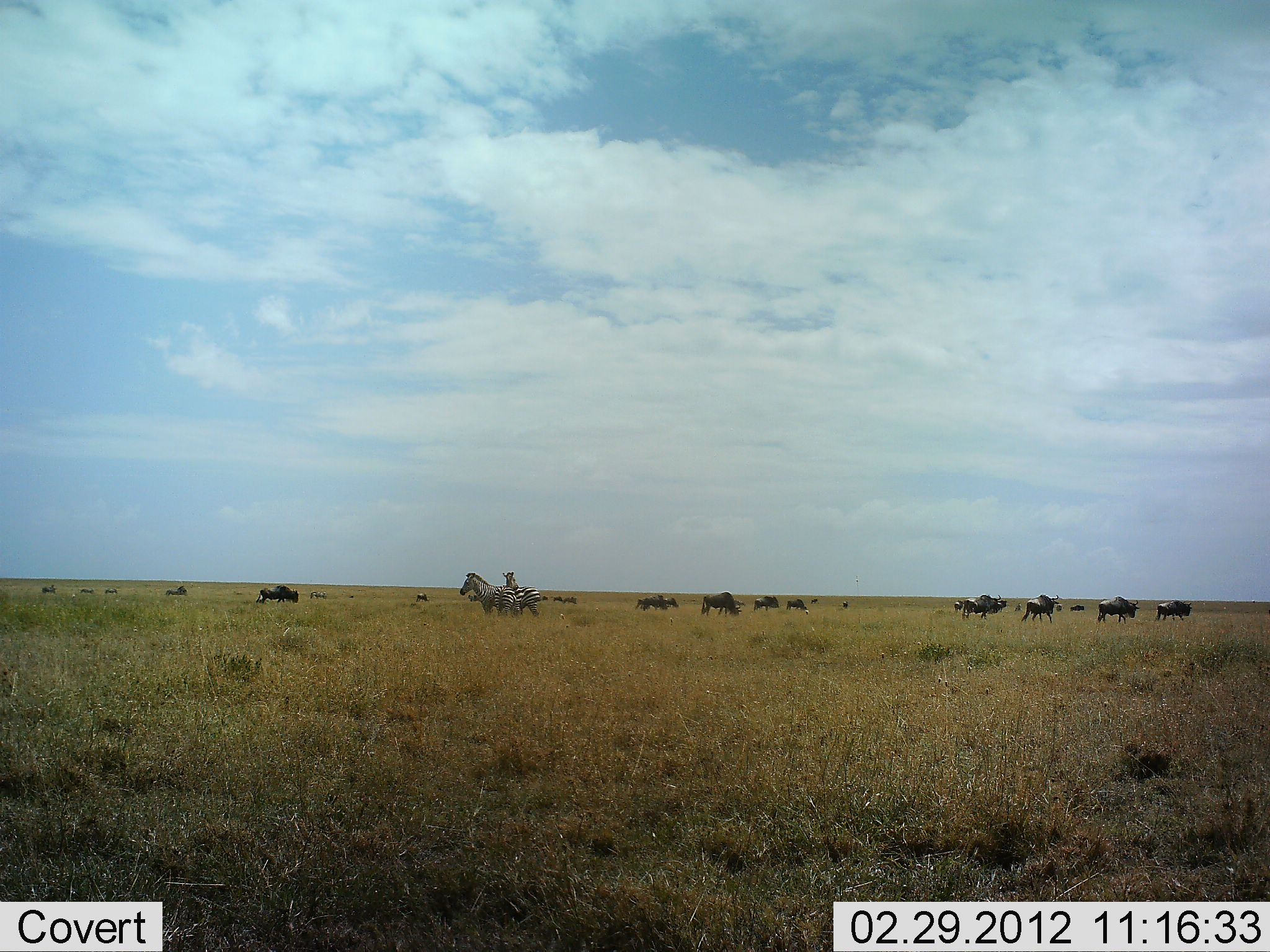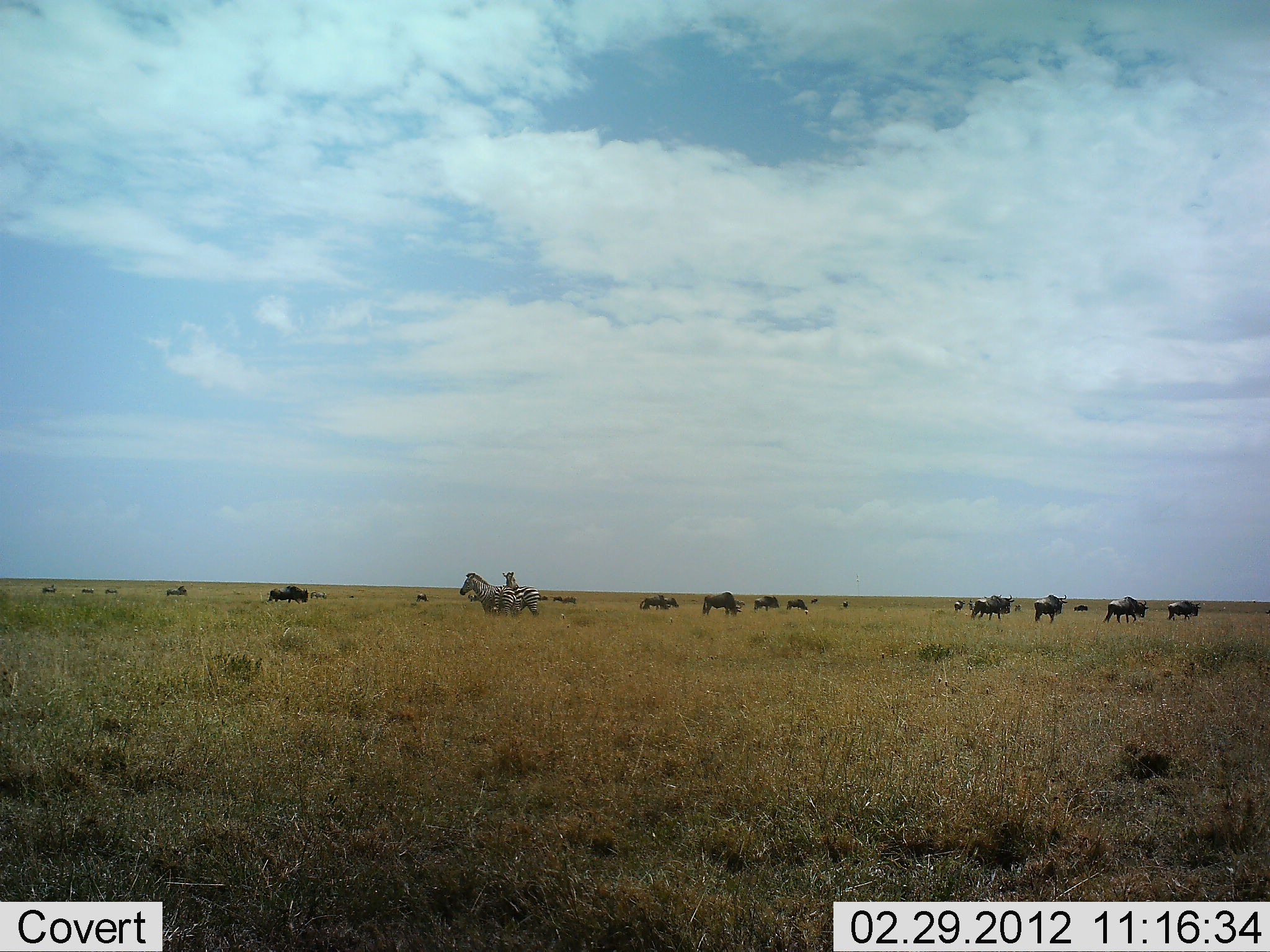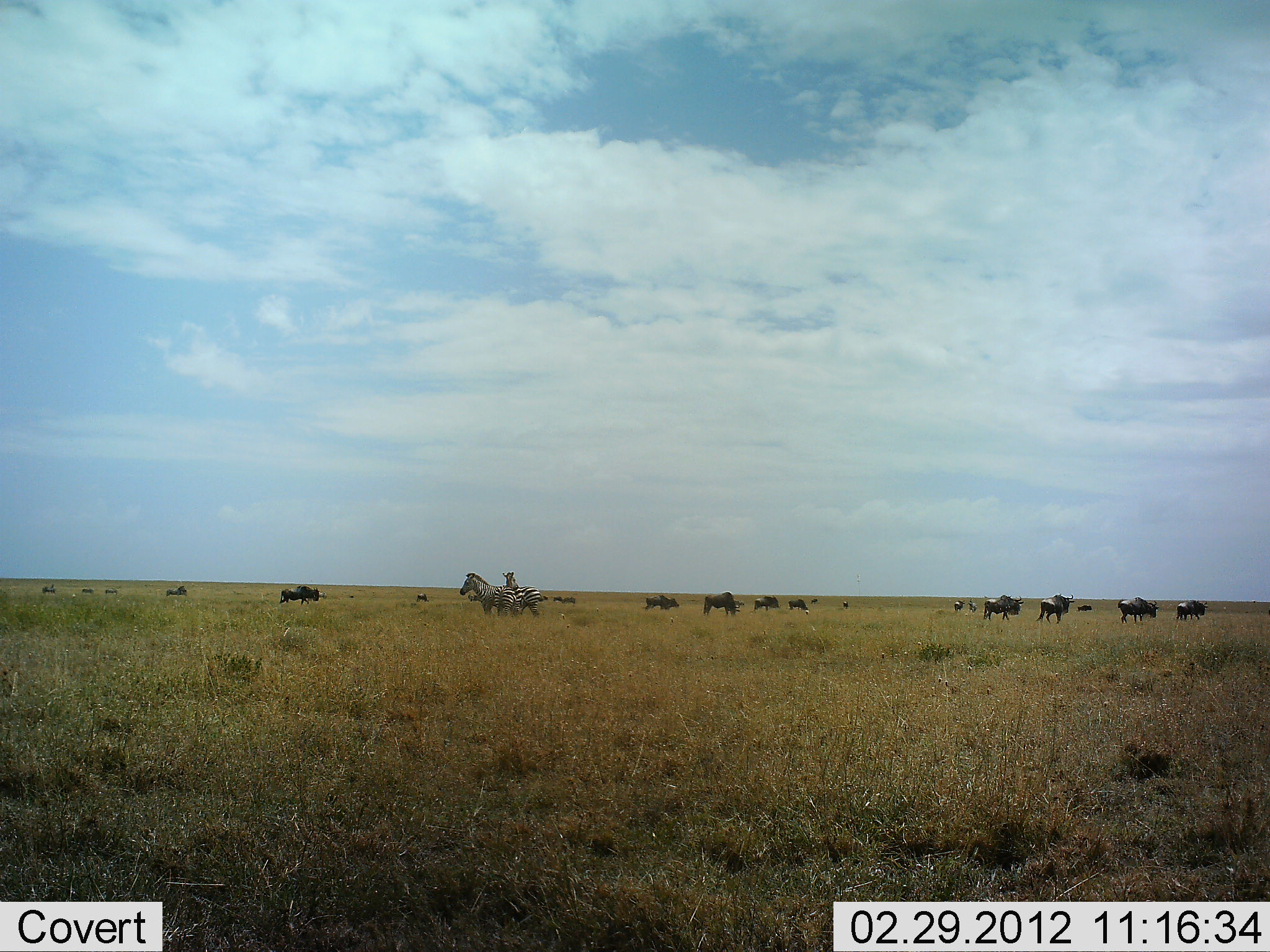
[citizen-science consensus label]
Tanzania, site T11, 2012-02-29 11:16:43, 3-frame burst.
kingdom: Animalia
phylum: Chordata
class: Mammalia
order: Artiodactyla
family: Bovidae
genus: Connochaetes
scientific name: Connochaetes taurinus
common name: blue wildebeest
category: wildebeest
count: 11-50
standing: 31%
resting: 0%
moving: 100%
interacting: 0%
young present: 0%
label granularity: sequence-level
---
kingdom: Animalia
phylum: Chordata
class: Mammalia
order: Perissodactyla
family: Equidae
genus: Equus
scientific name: Equus quagga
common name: plains zebra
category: zebra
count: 2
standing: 92%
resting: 0%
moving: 0%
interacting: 8%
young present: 0%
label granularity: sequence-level